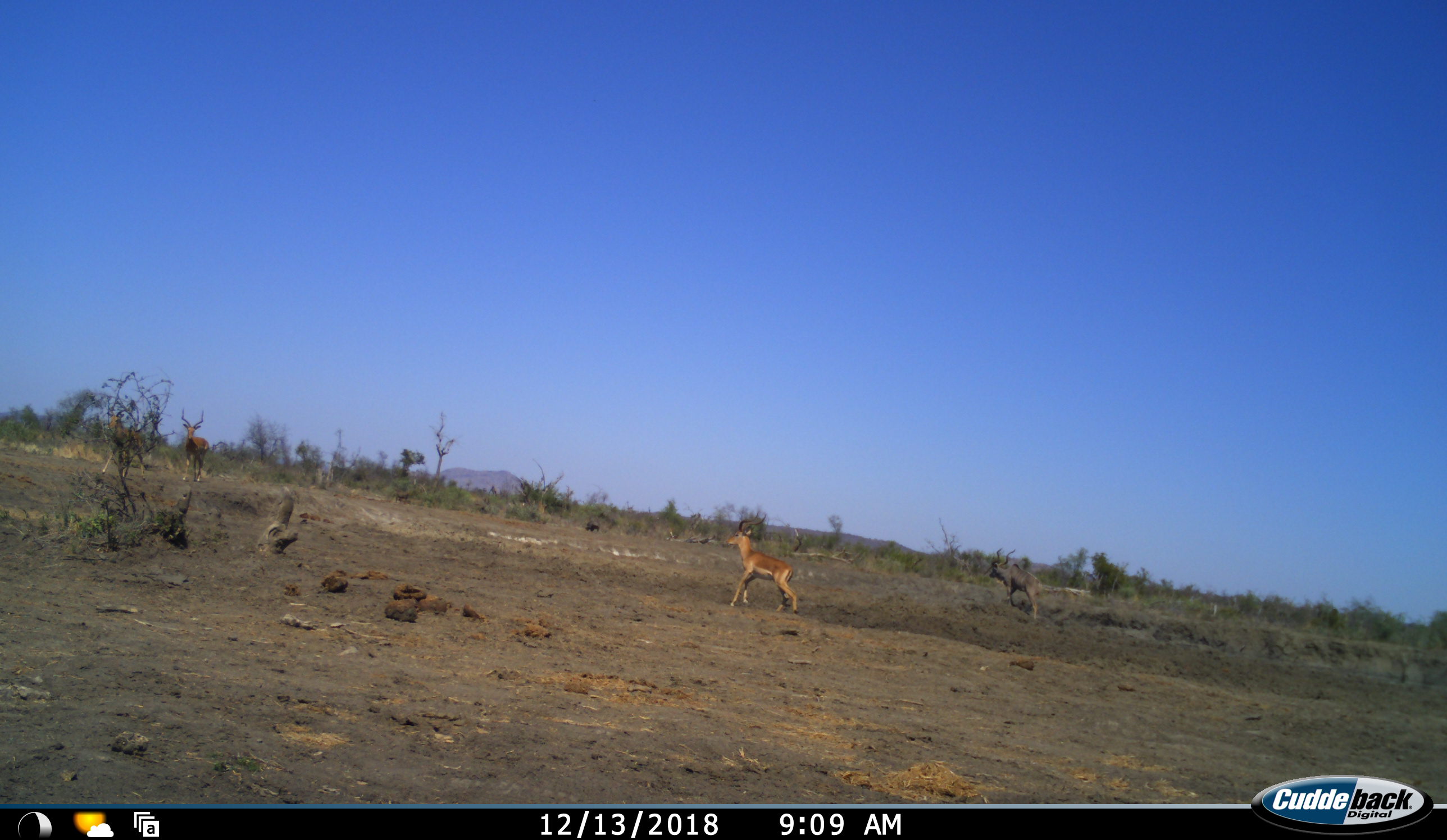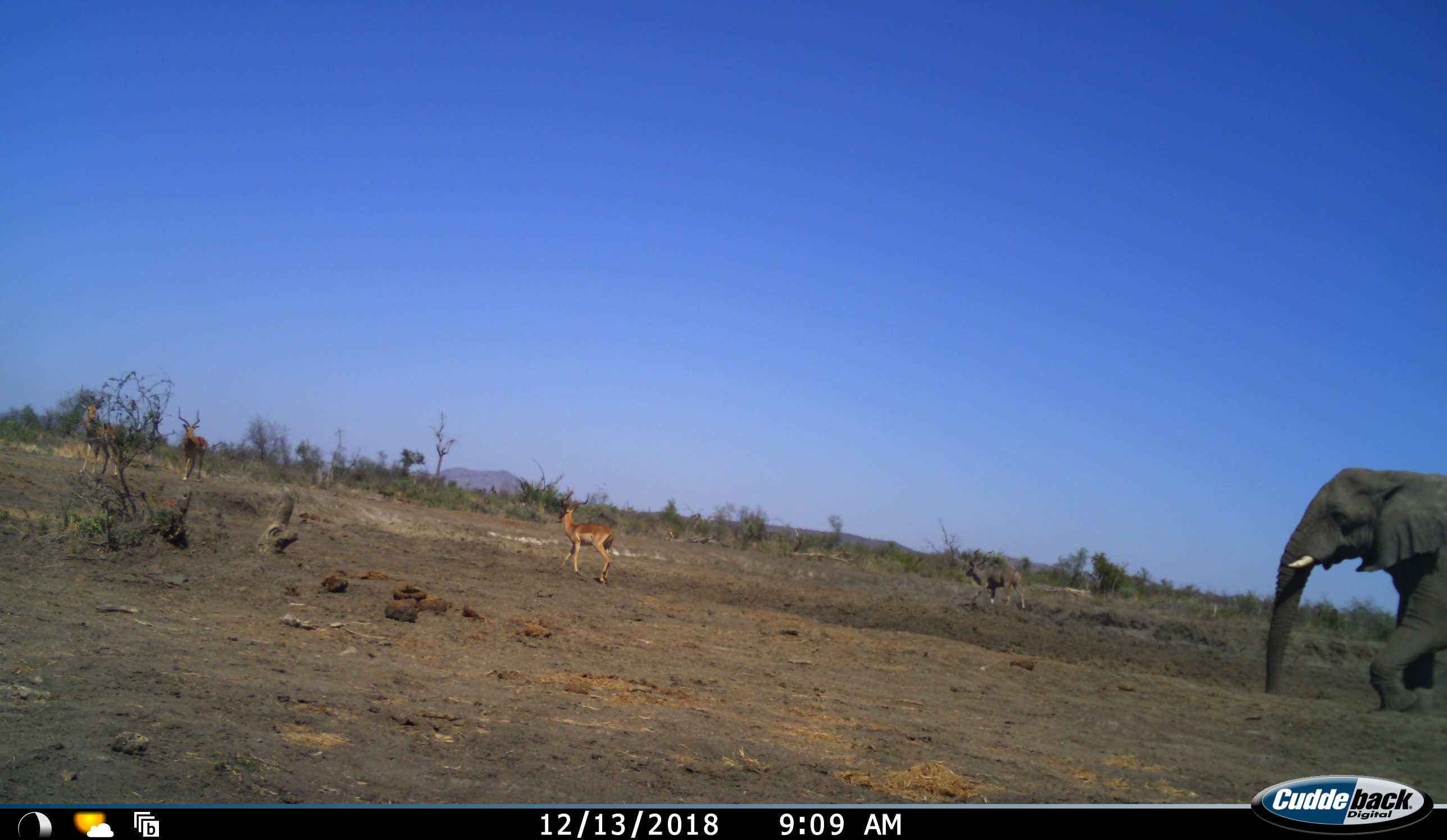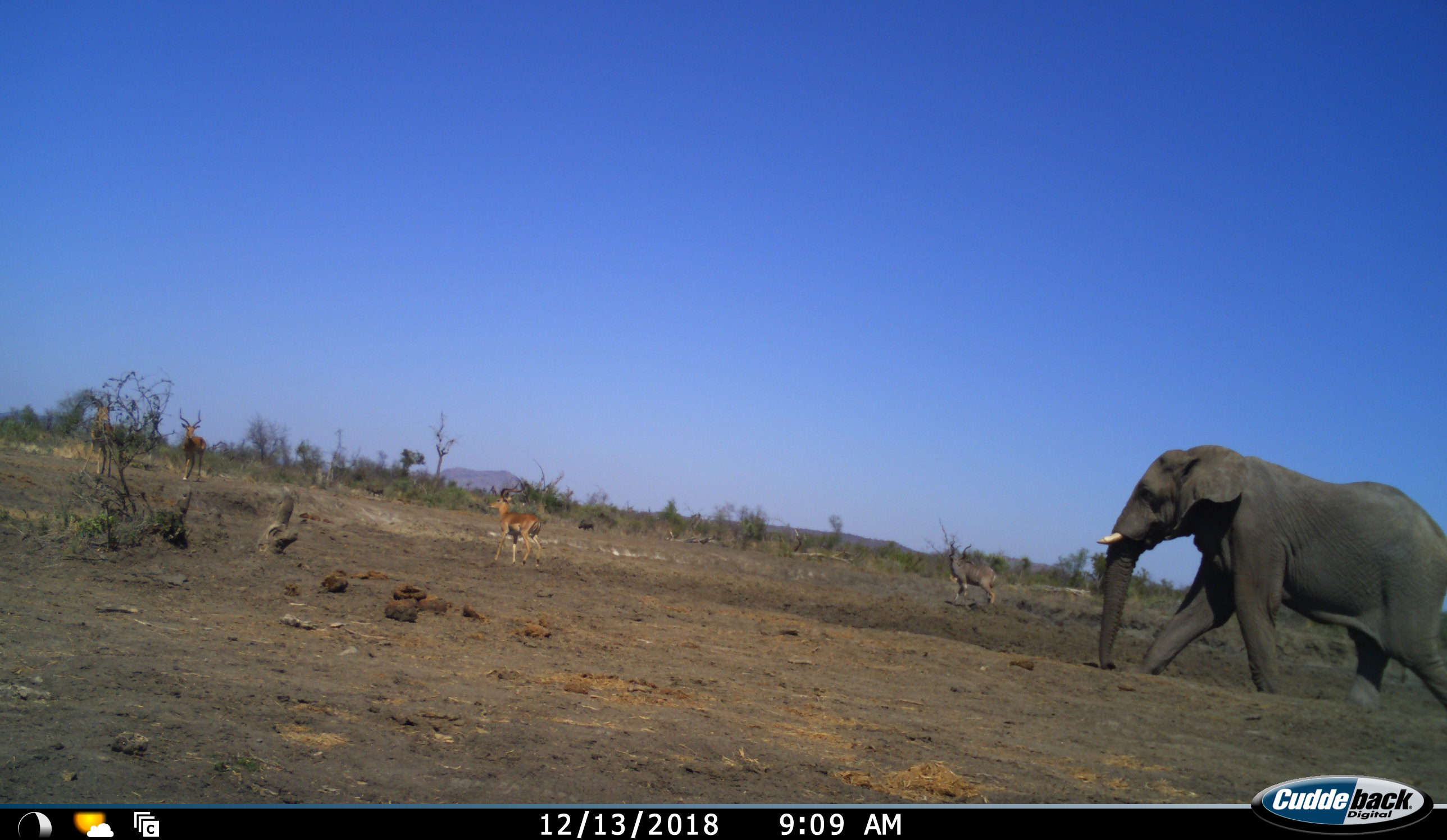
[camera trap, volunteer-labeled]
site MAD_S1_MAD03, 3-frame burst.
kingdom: Animalia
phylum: Chordata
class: Mammalia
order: Proboscidea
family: Elephantidae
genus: Loxodonta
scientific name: Loxodonta africana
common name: african bush elephant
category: elephant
Elephant (african bush elephant) (Loxodonta africana), count 1. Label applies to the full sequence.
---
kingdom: Animalia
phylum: Chordata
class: Mammalia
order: Artiodactyla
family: Bovidae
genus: Aepyceros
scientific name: Aepyceros melampus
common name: impala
Impala (Aepyceros melampus), count 3. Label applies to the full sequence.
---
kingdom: Animalia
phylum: Chordata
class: Mammalia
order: Artiodactyla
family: Bovidae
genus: Tragelaphus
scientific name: Tragelaphus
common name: kudu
Kudu (Tragelaphus), count 1. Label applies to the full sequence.